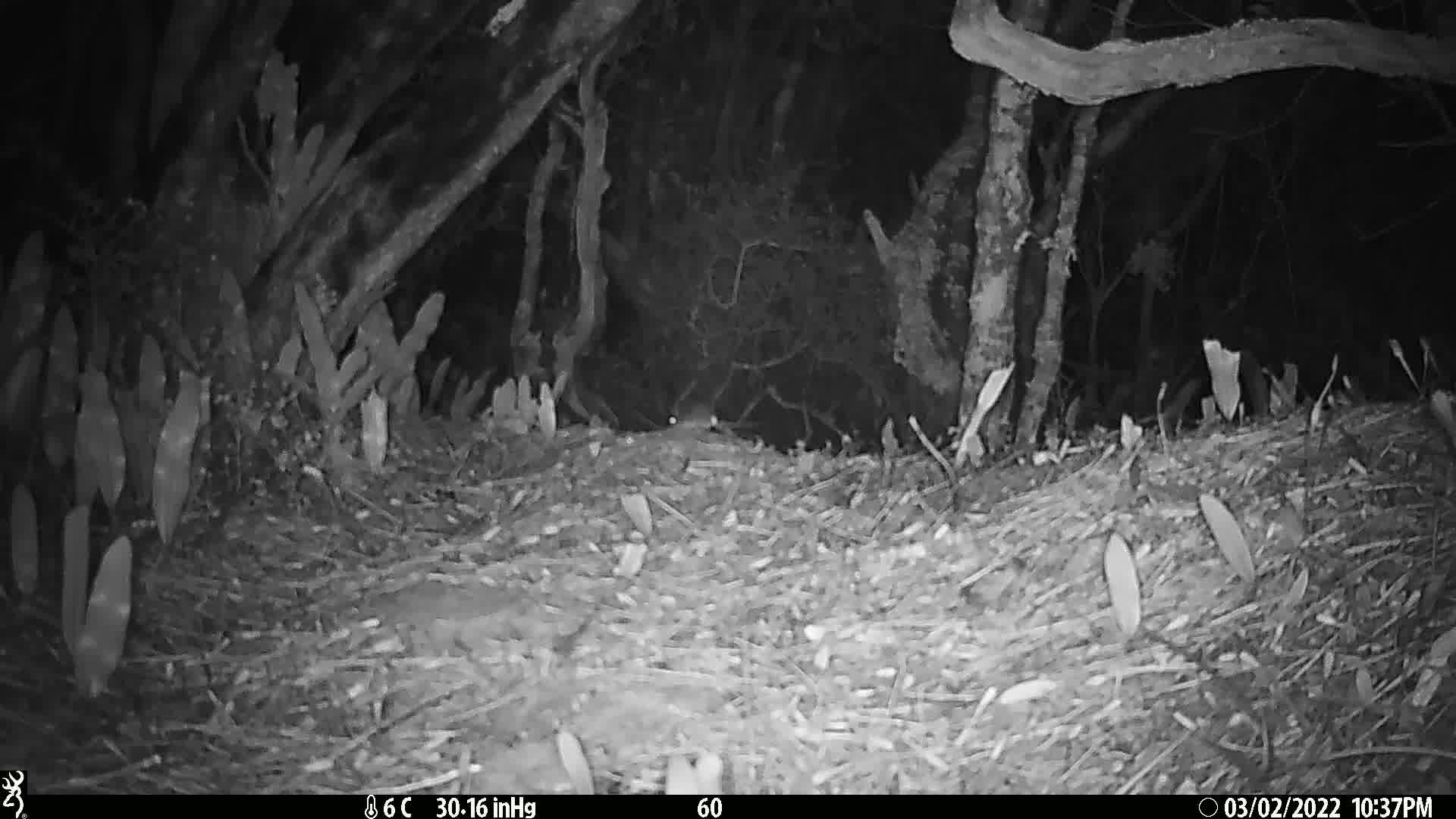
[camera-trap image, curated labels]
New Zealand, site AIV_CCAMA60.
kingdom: Animalia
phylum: Chordata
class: Mammalia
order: Rodentia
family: Muridae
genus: Mus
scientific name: Mus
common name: mouse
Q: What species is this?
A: Mouse (Mus).